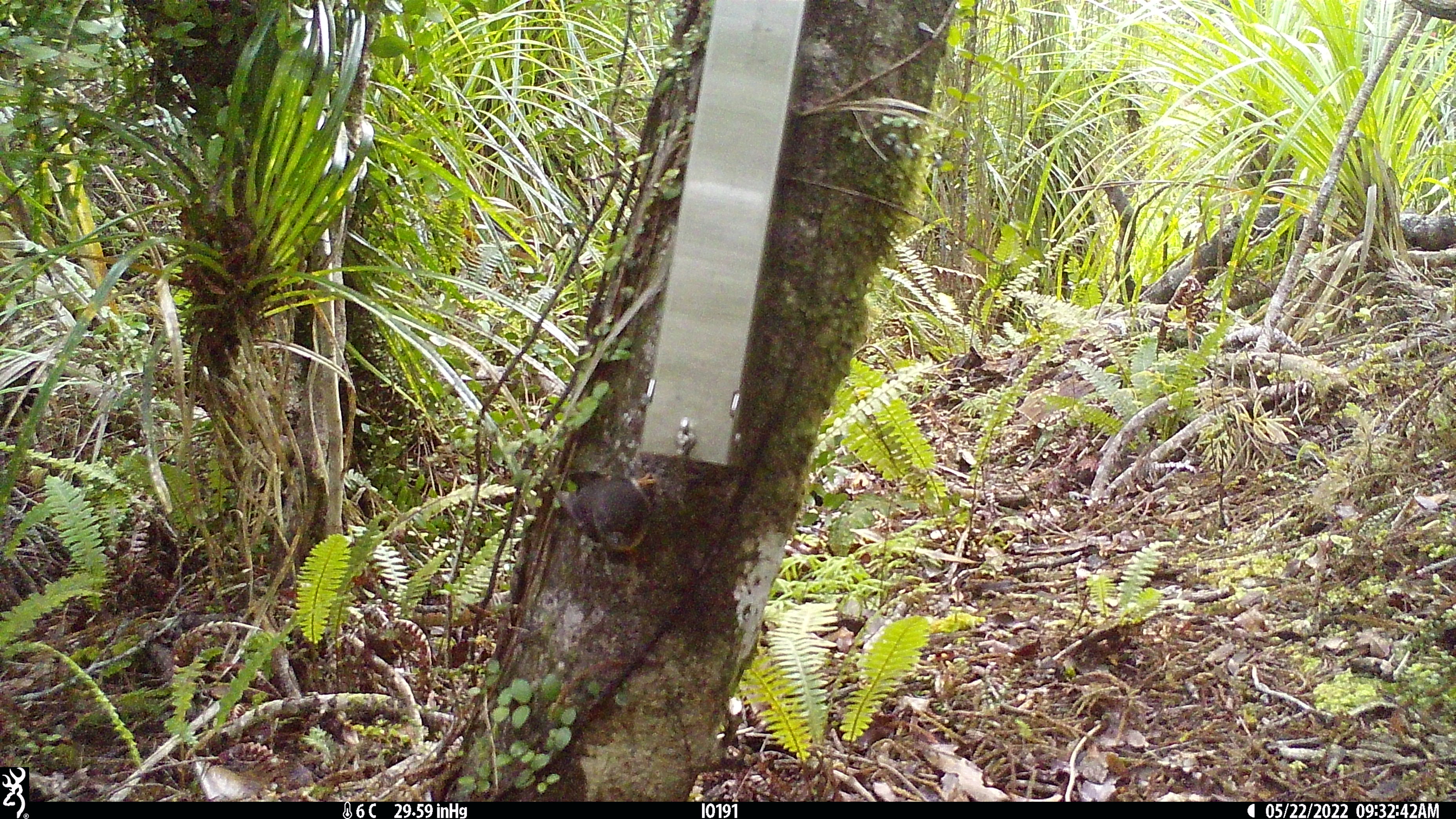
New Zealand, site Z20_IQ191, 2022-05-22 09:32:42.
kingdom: Animalia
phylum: Chordata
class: Aves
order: Passeriformes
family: Petroicidae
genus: Petroica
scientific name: Petroica macrocephala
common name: tomtit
Tomtit (Petroica macrocephala).